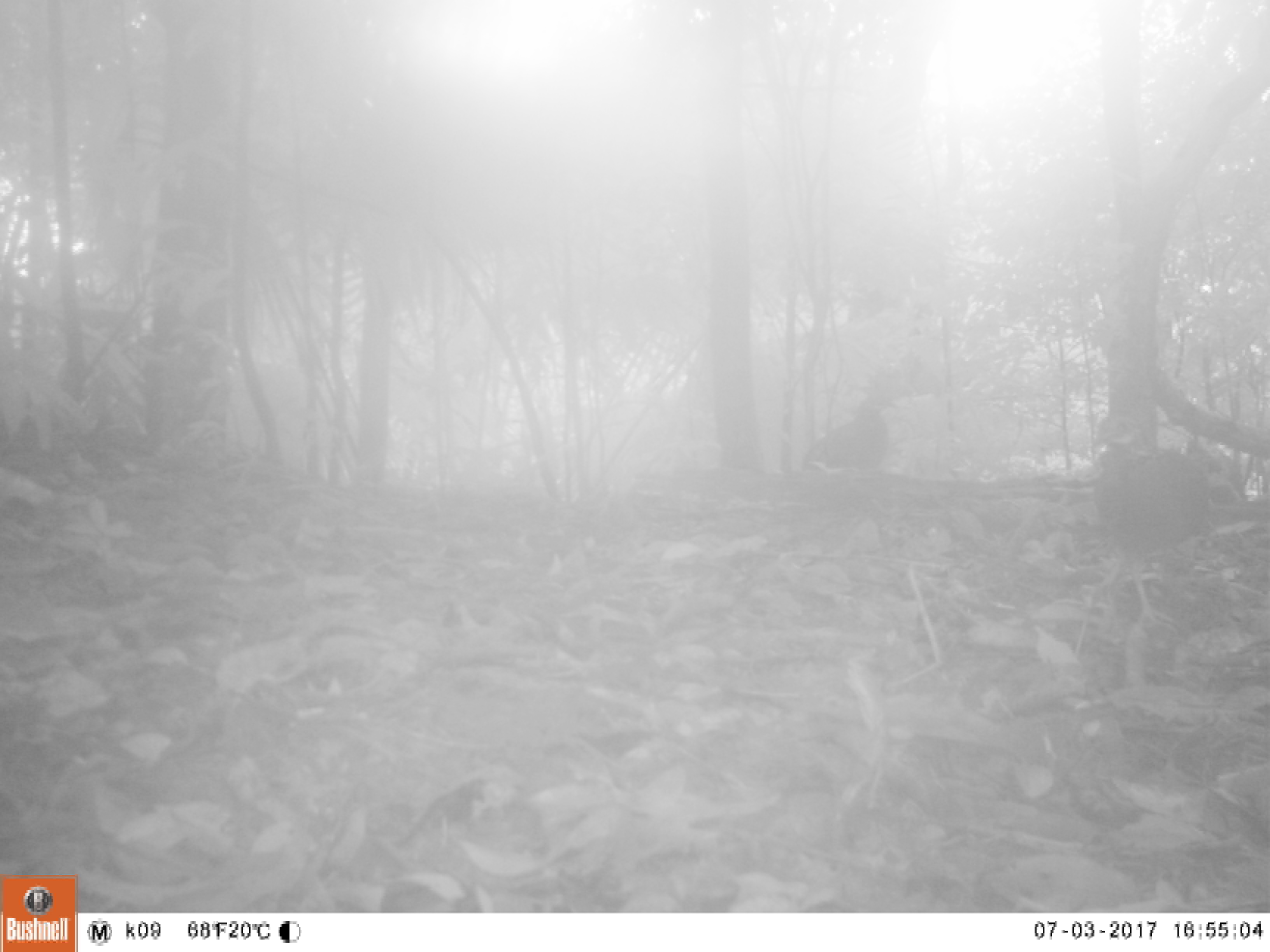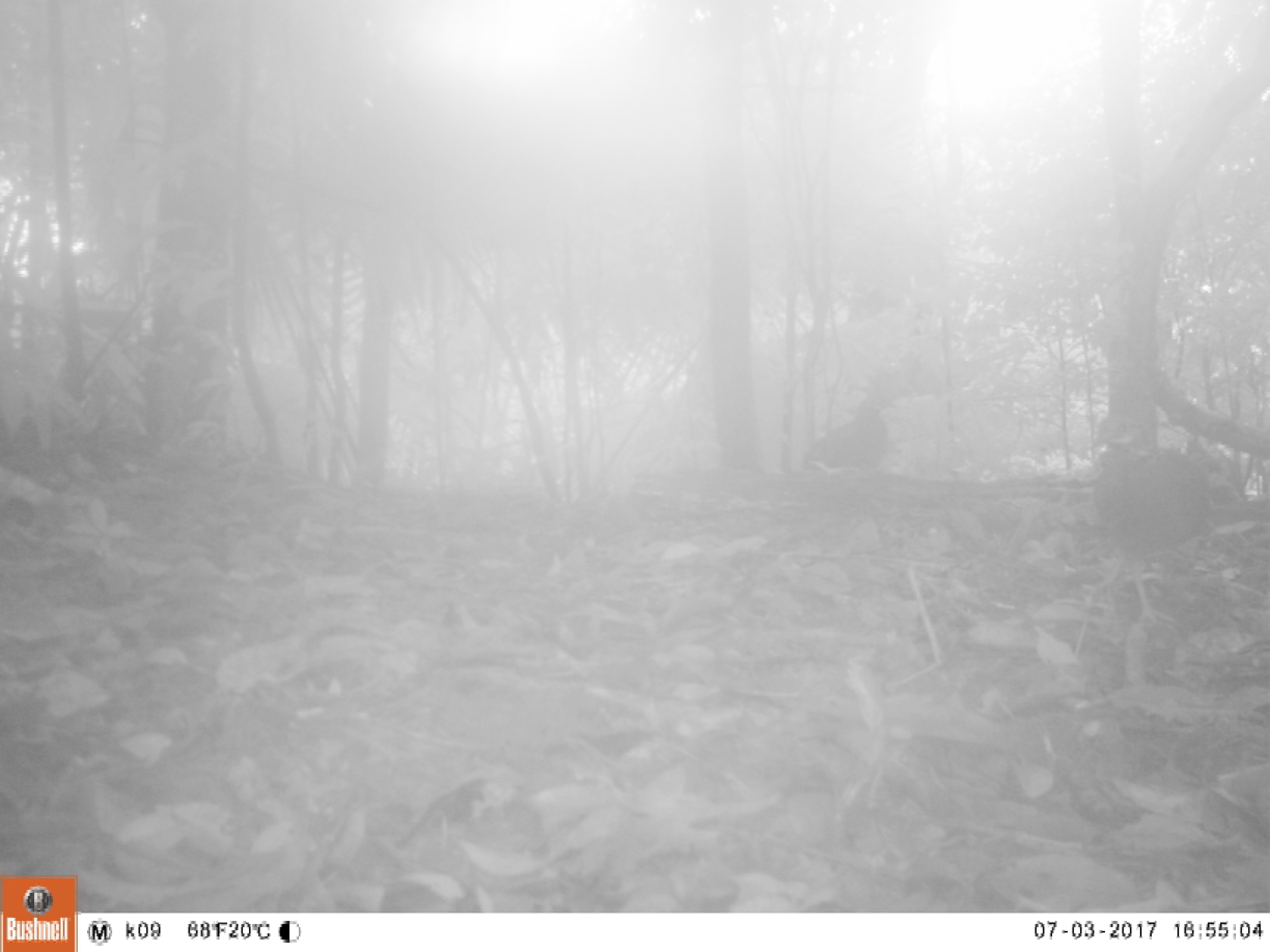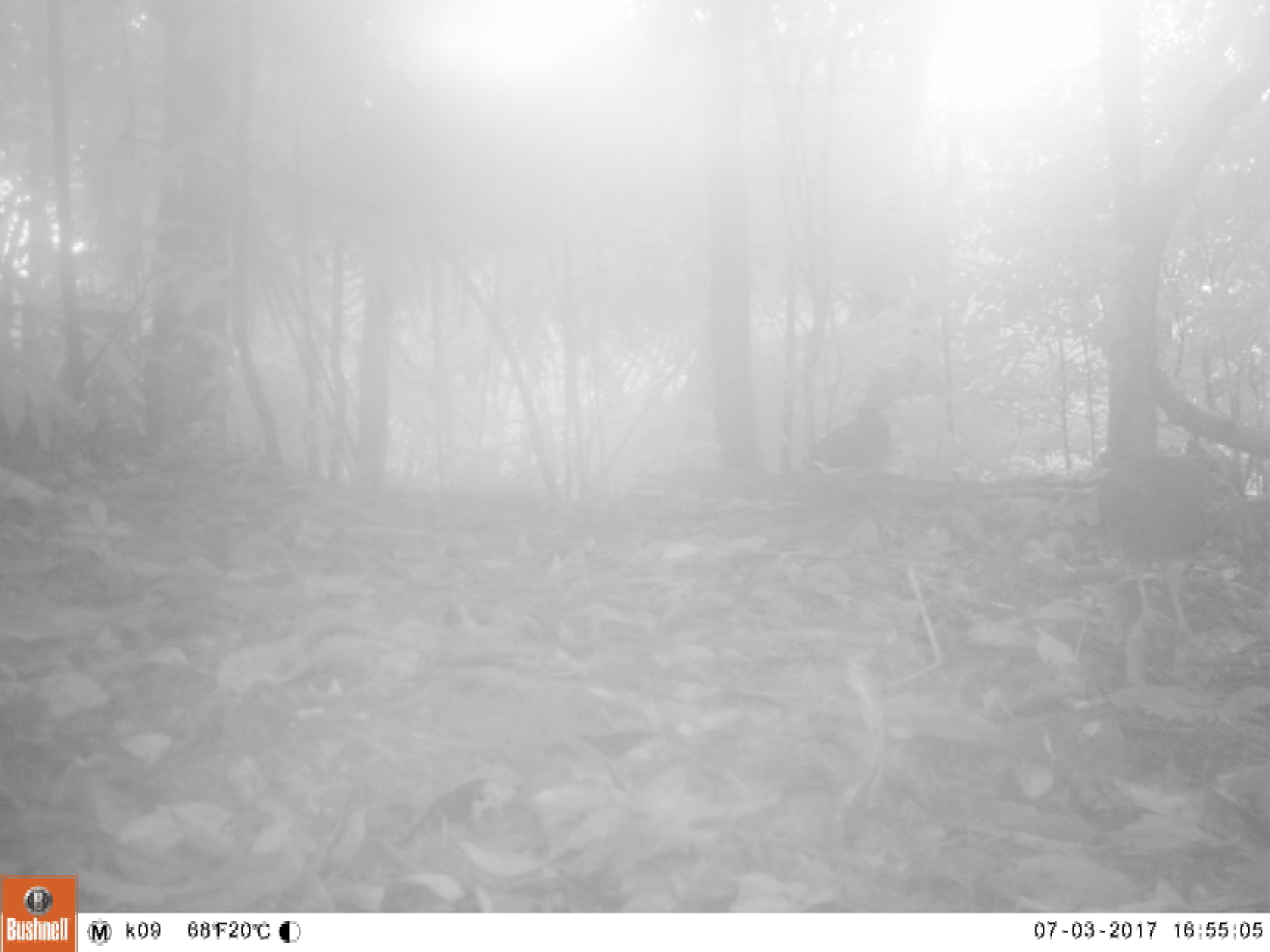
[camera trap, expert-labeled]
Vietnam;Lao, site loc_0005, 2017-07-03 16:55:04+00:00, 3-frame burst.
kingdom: Animalia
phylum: Chordata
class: Aves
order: Galliformes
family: Phasianidae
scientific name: Phasianidae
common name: partridge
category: unidentified partridge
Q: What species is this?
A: Unidentified partridge (partridge) (Phasianidae).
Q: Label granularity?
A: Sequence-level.